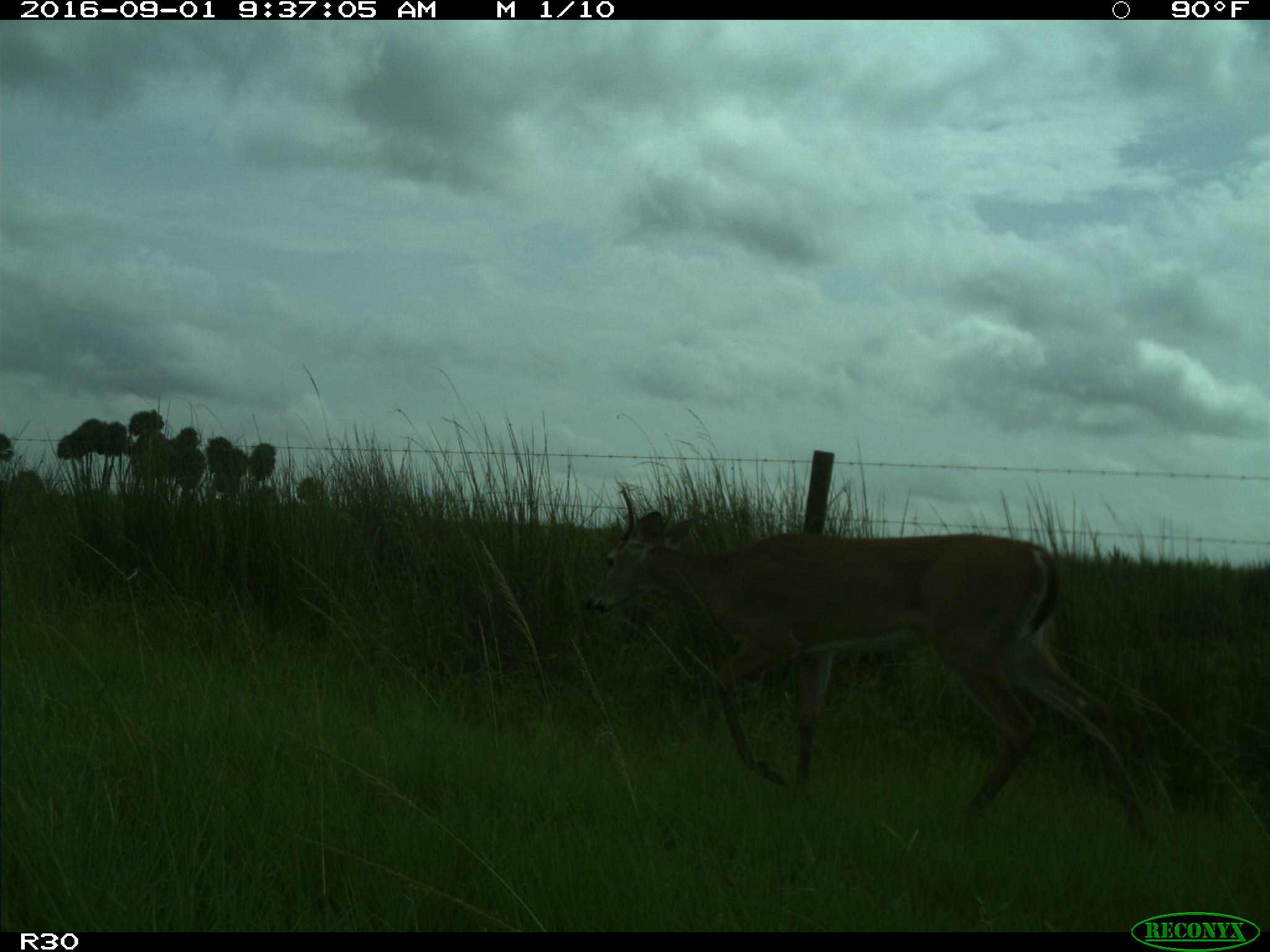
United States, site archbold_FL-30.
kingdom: Animalia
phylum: Chordata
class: Mammalia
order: Artiodactyla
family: Cervidae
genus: Odocoileus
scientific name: Odocoileus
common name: deer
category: unidentified deer